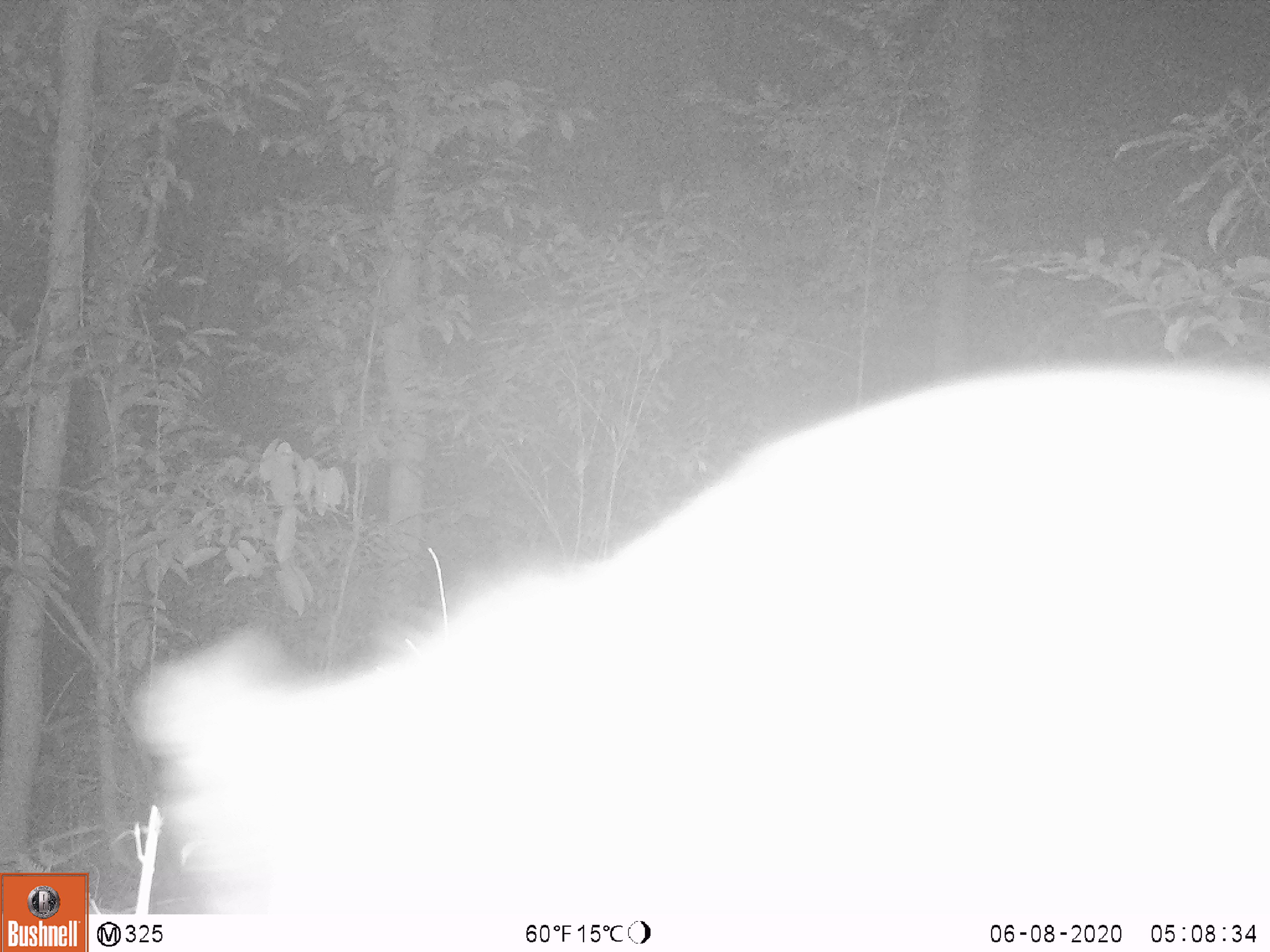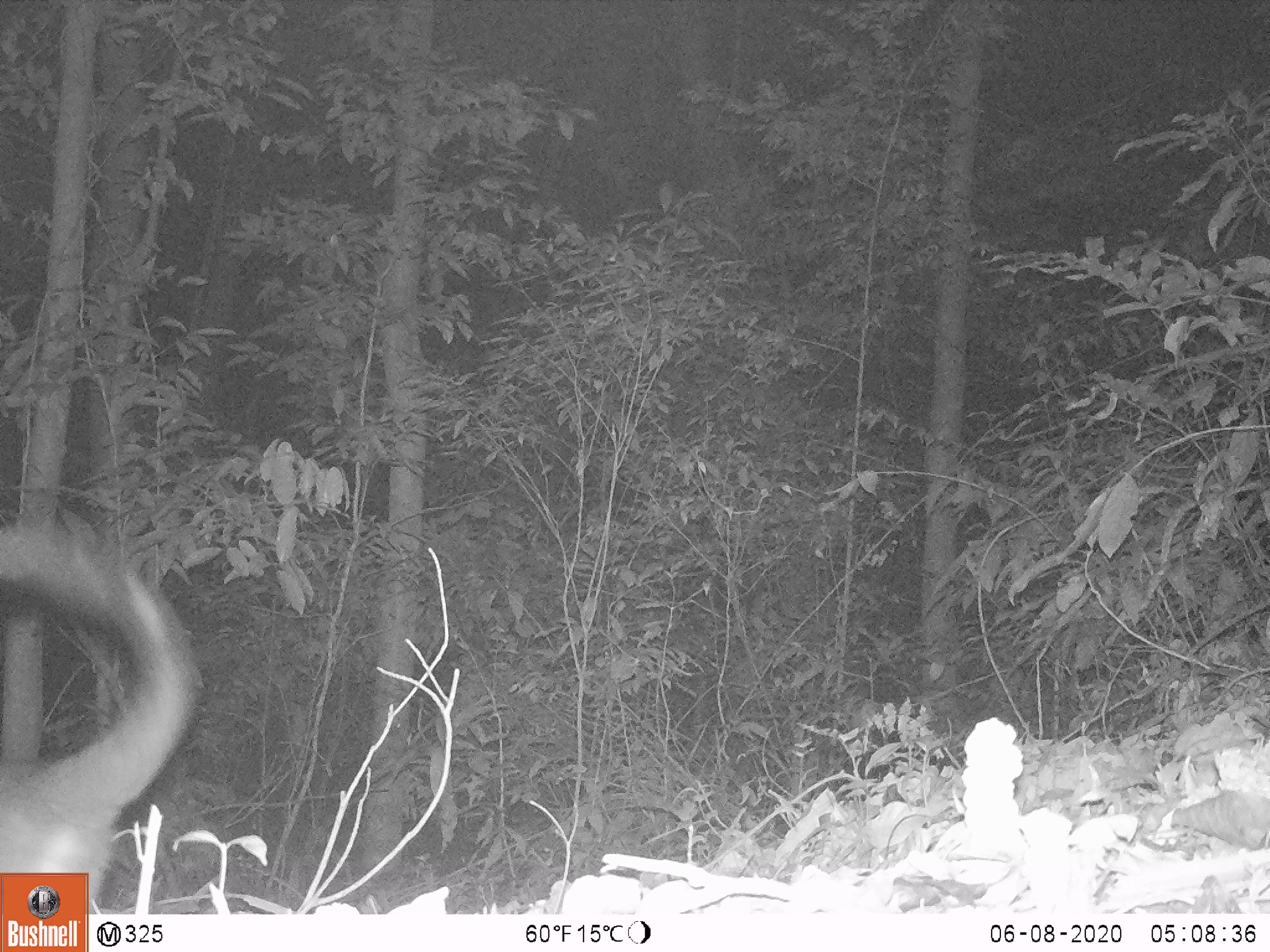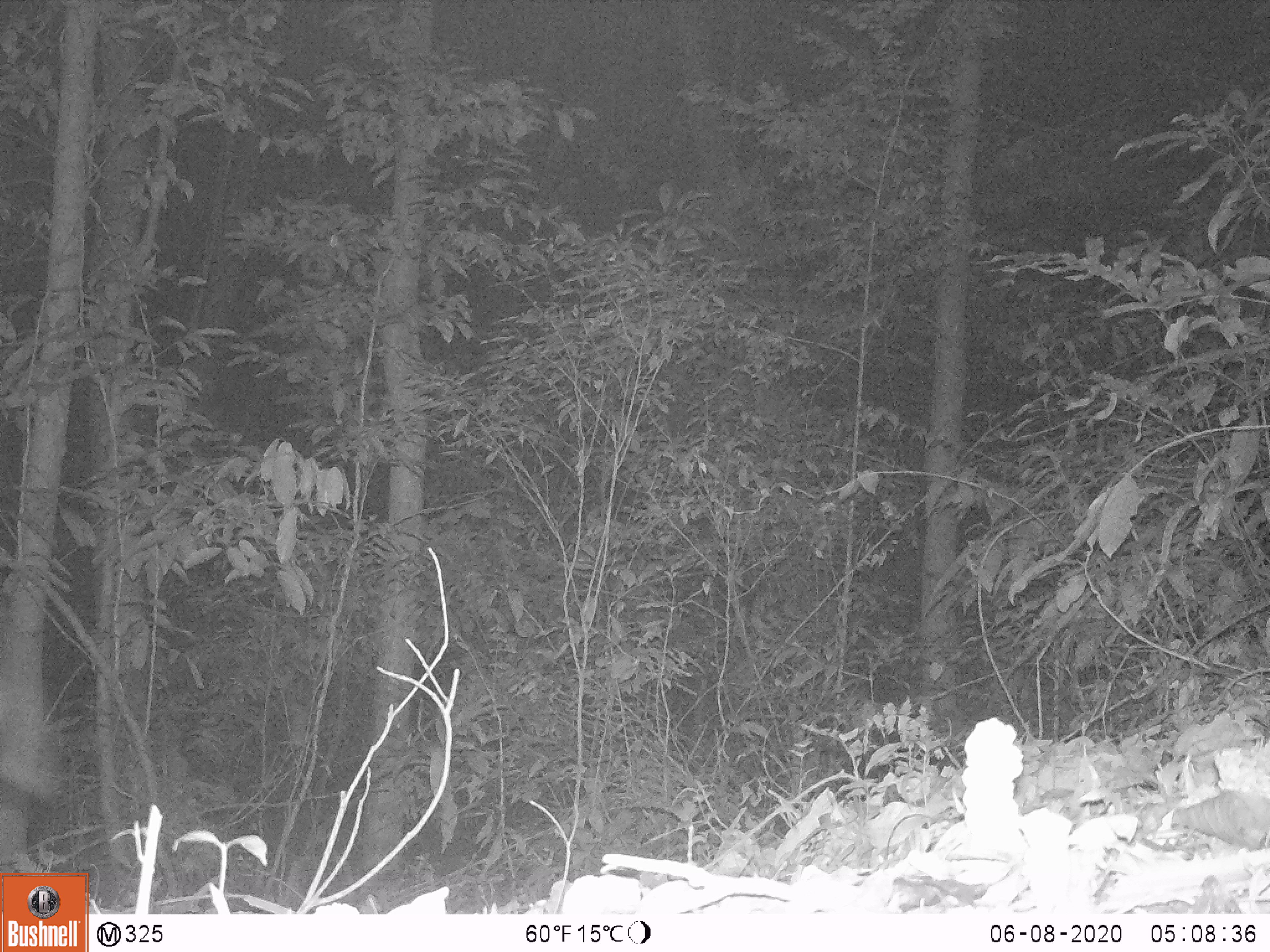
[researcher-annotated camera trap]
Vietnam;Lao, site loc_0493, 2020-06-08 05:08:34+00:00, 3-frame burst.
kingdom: Animalia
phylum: Chordata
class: Mammalia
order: Carnivora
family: Viverridae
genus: Paradoxurus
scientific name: Paradoxurus hermaphroditus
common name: common palm civet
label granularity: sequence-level